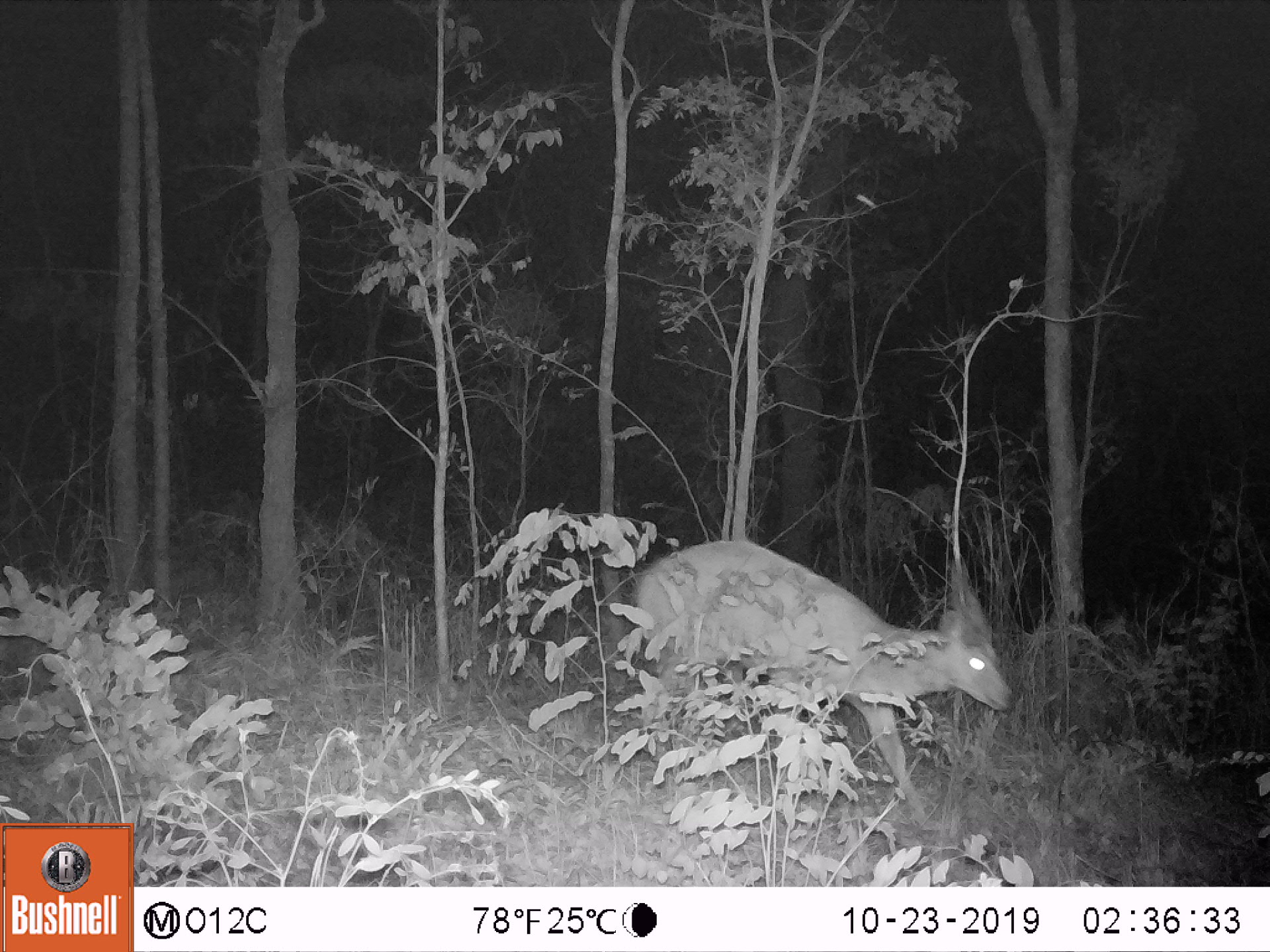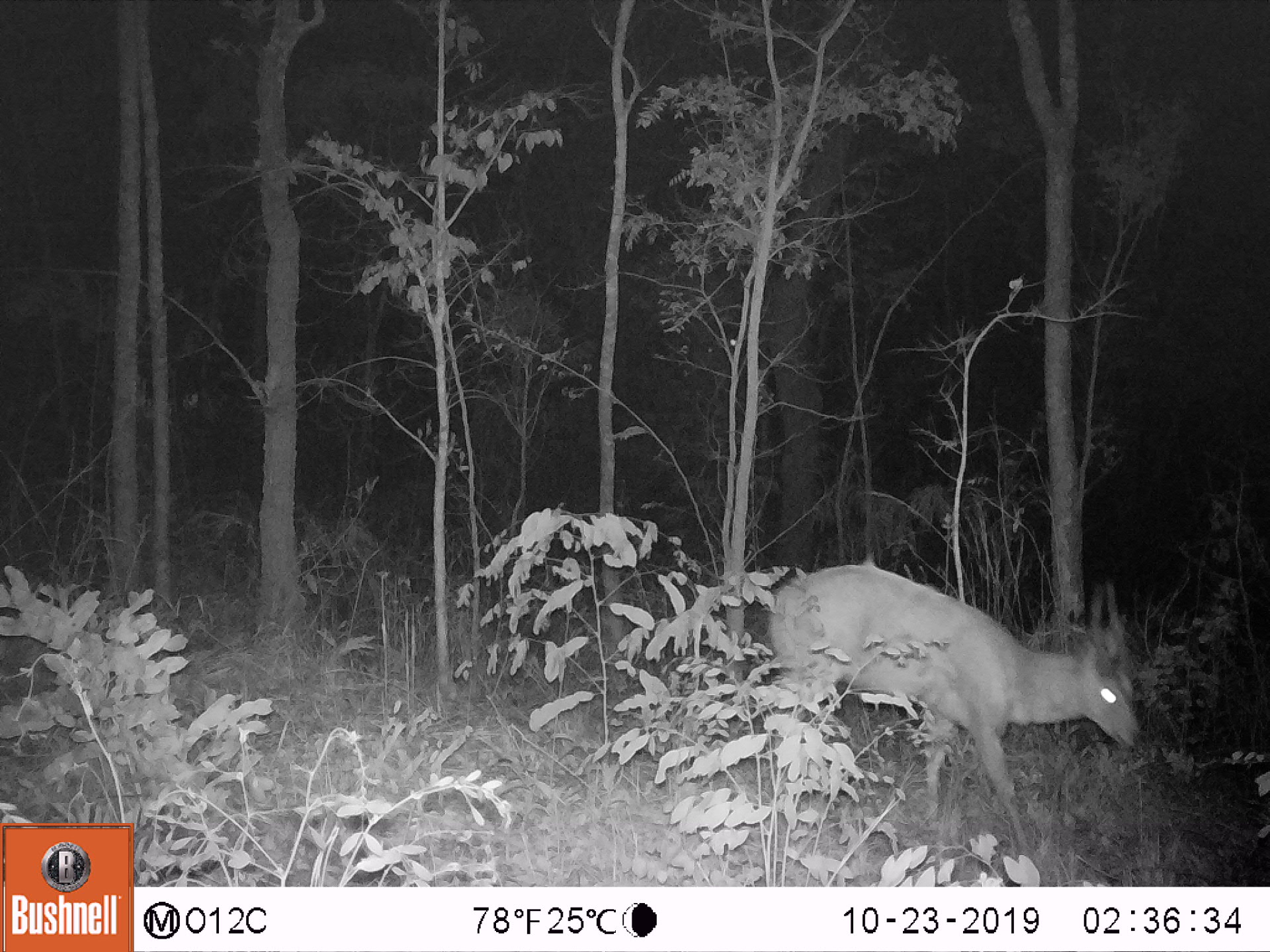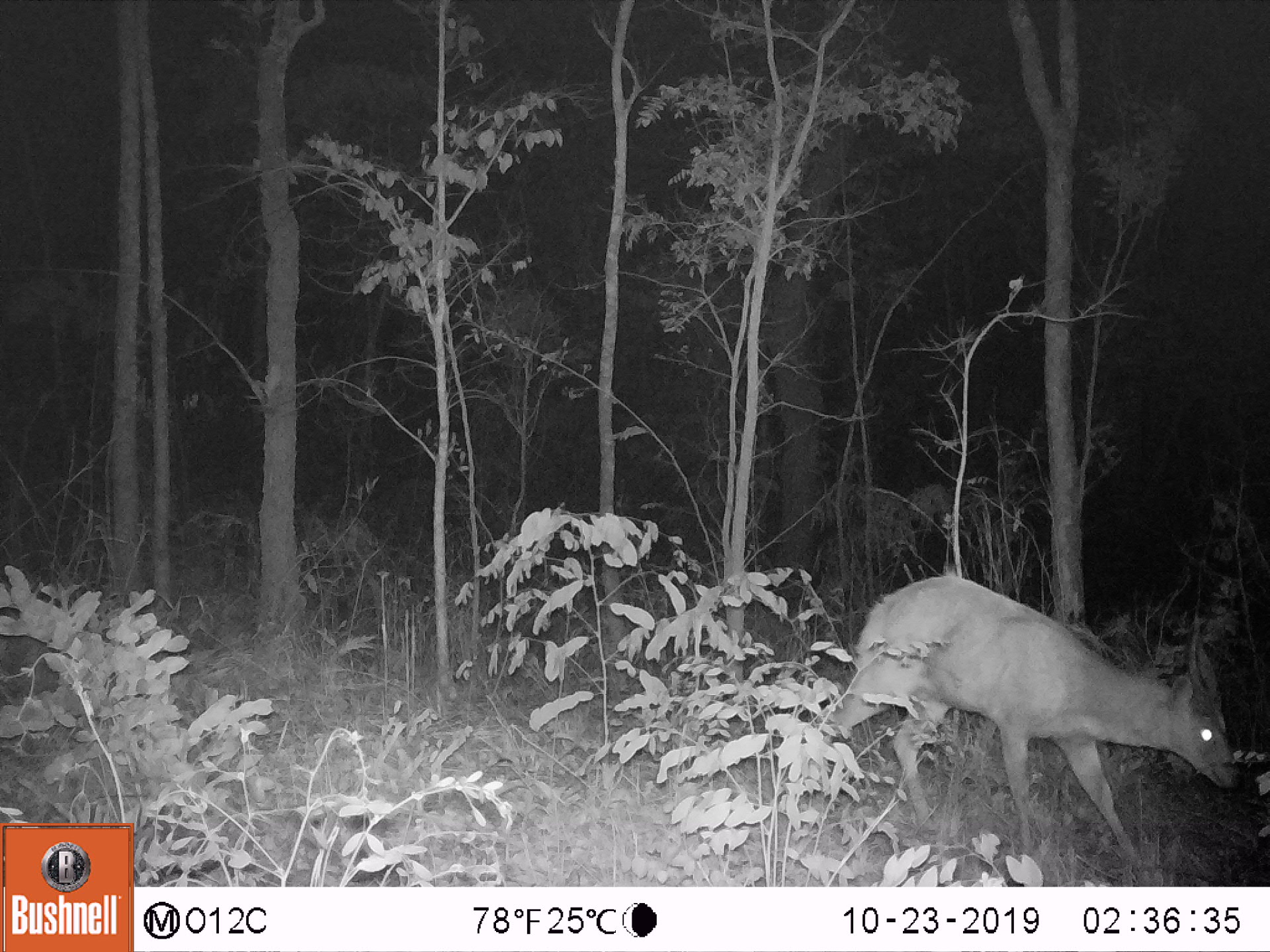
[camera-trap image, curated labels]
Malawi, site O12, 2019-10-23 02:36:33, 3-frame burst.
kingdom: Animalia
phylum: Chordata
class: Mammalia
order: Artiodactyla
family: Bovidae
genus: Tragelaphus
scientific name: Tragelaphus sylvaticus sylvaticus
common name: cape bushbuck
Cape bushbuck (Tragelaphus sylvaticus sylvaticus), count 1.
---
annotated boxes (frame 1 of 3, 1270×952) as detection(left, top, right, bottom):
cape bushbuck: detection(628, 534, 1017, 830)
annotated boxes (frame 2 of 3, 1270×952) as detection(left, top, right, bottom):
cape bushbuck: detection(767, 556, 1156, 855)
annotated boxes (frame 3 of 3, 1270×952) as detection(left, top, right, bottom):
cape bushbuck: detection(806, 568, 1238, 872)